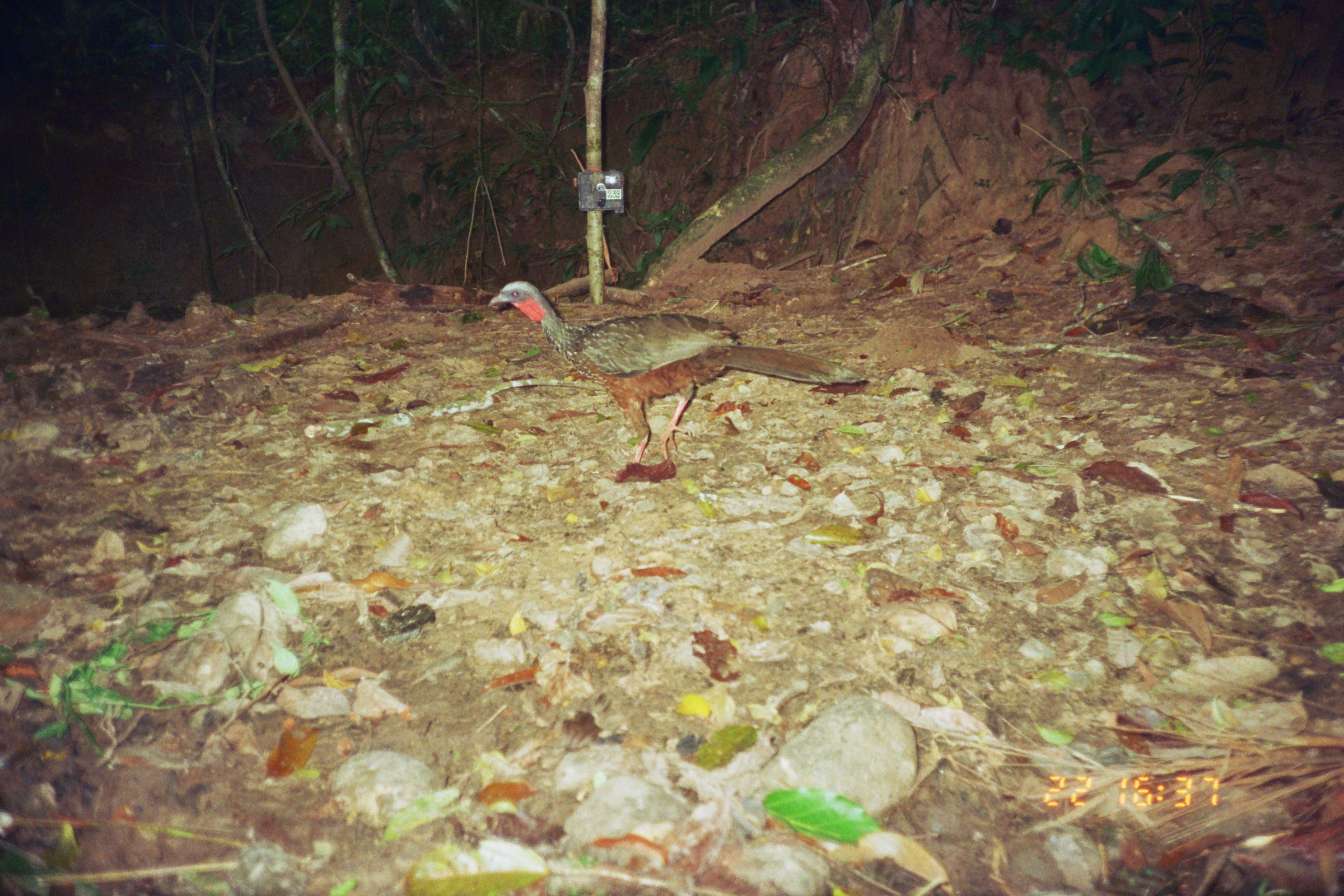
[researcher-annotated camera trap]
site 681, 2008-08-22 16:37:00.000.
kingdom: Animalia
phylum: Chordata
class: Aves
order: Galliformes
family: Cracidae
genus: Penelope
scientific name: Penelope jacquacu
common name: spix's guan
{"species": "Penelope jacquacu (spix's guan)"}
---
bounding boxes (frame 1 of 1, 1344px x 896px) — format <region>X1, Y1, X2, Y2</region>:
penelope jacquacu: <region>488, 278, 866, 477</region>